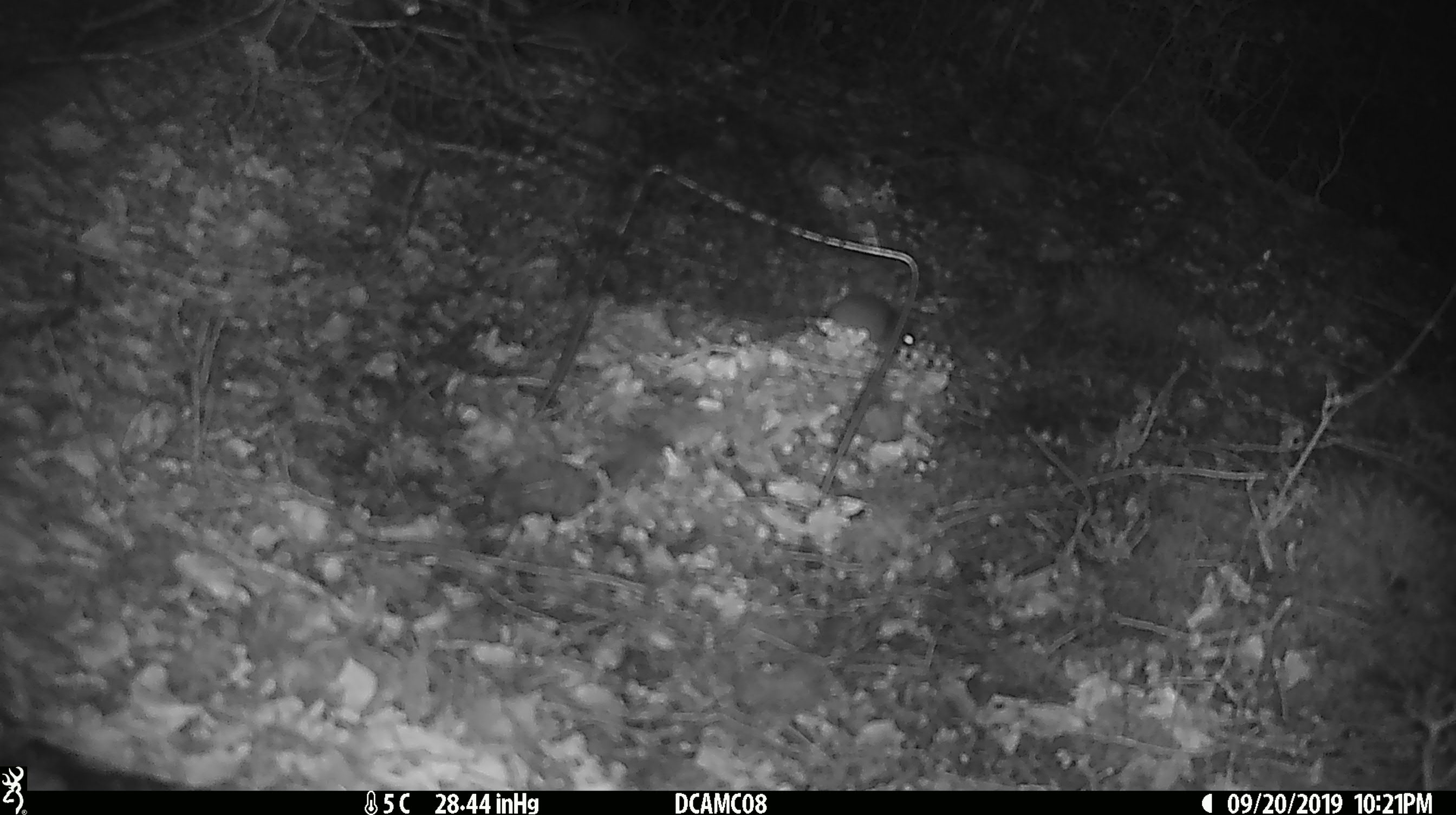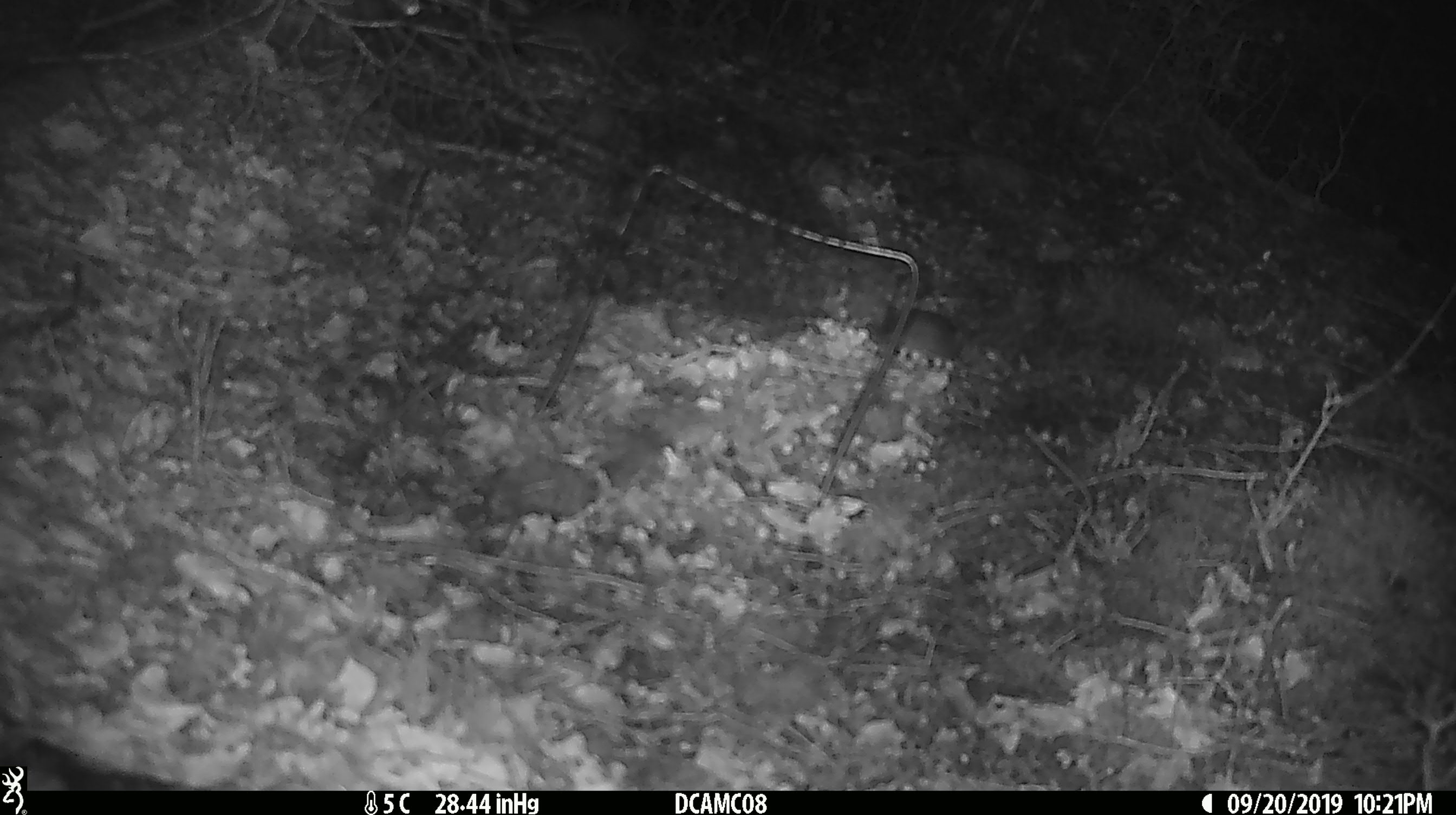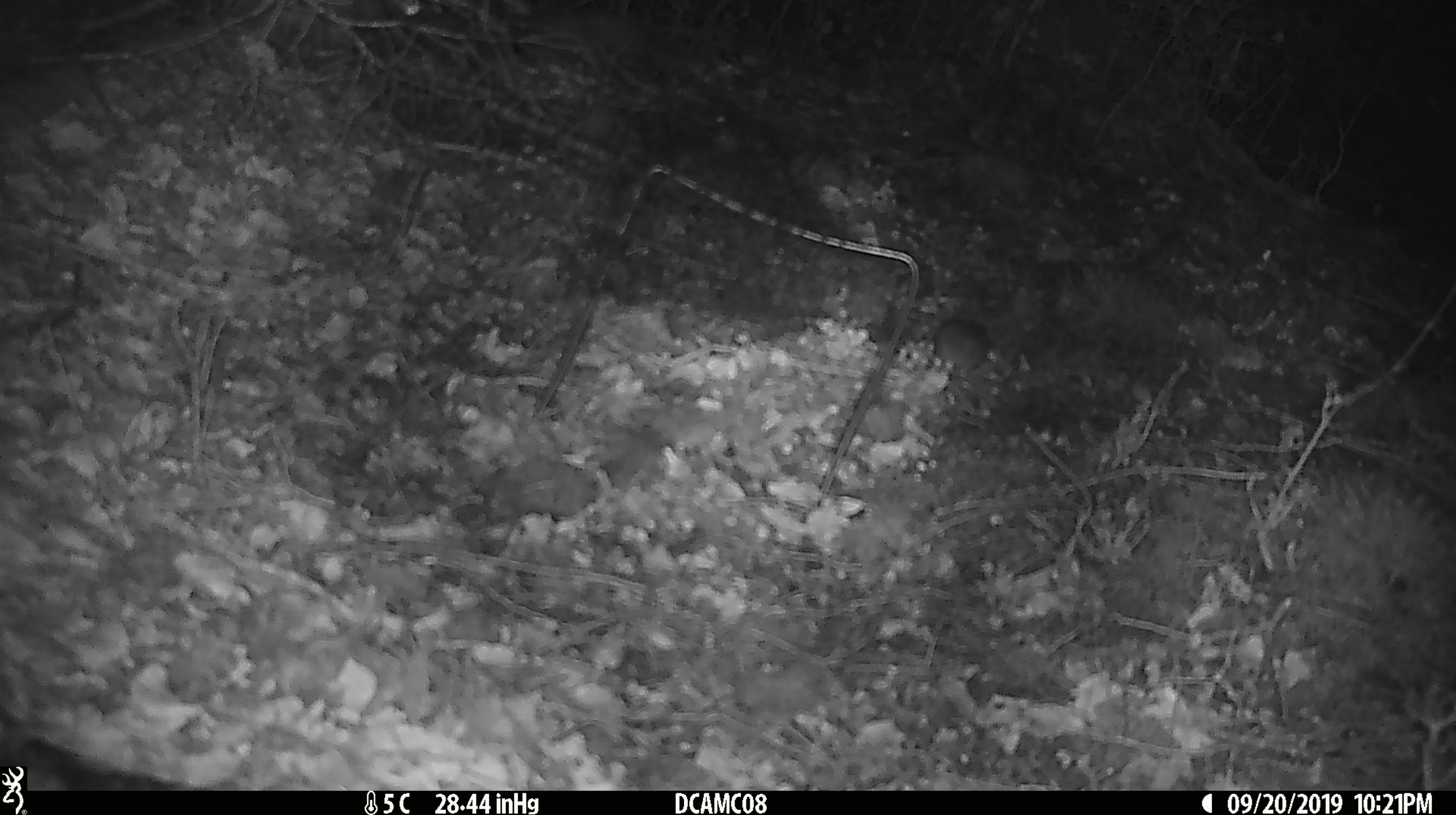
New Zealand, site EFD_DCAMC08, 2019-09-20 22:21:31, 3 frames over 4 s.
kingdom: Animalia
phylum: Chordata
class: Mammalia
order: Rodentia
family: Muridae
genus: Mus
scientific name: Mus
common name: mouse